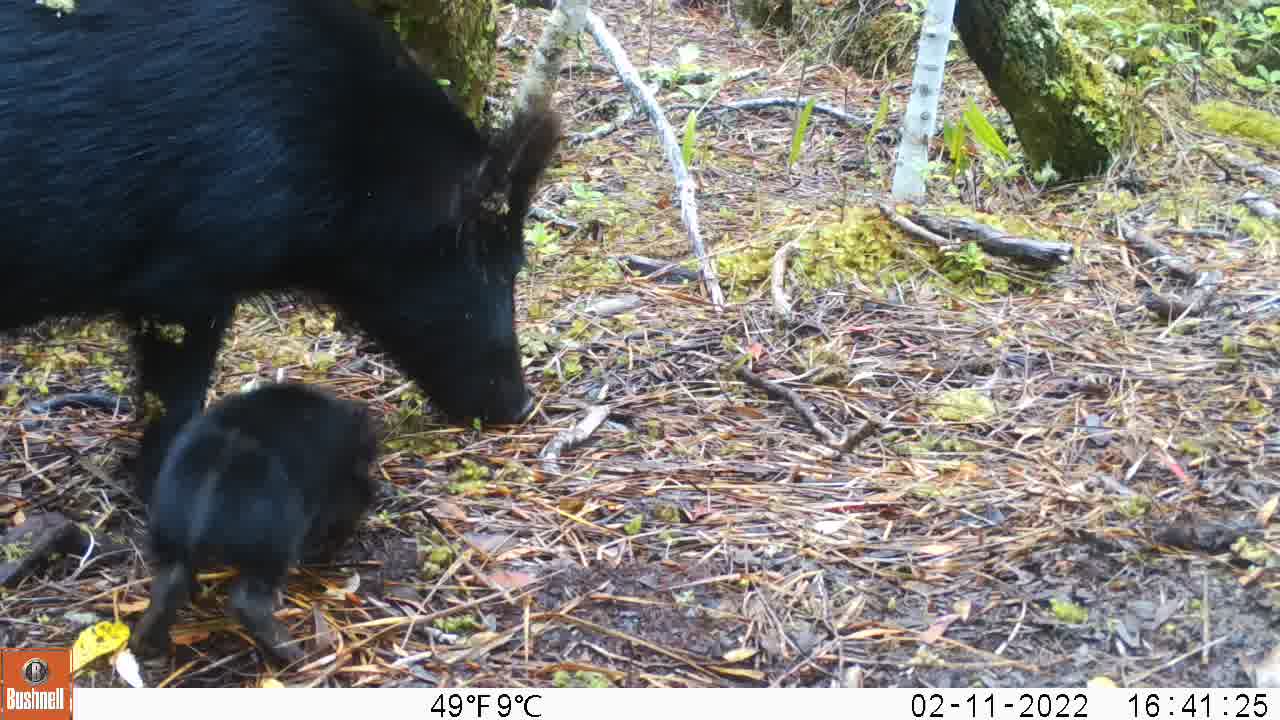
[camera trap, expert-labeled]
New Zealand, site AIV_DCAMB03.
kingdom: Animalia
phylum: Chordata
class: Mammalia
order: Artiodactyla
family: Suidae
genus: Sus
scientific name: Sus scrofa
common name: pig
Pig (Sus scrofa).